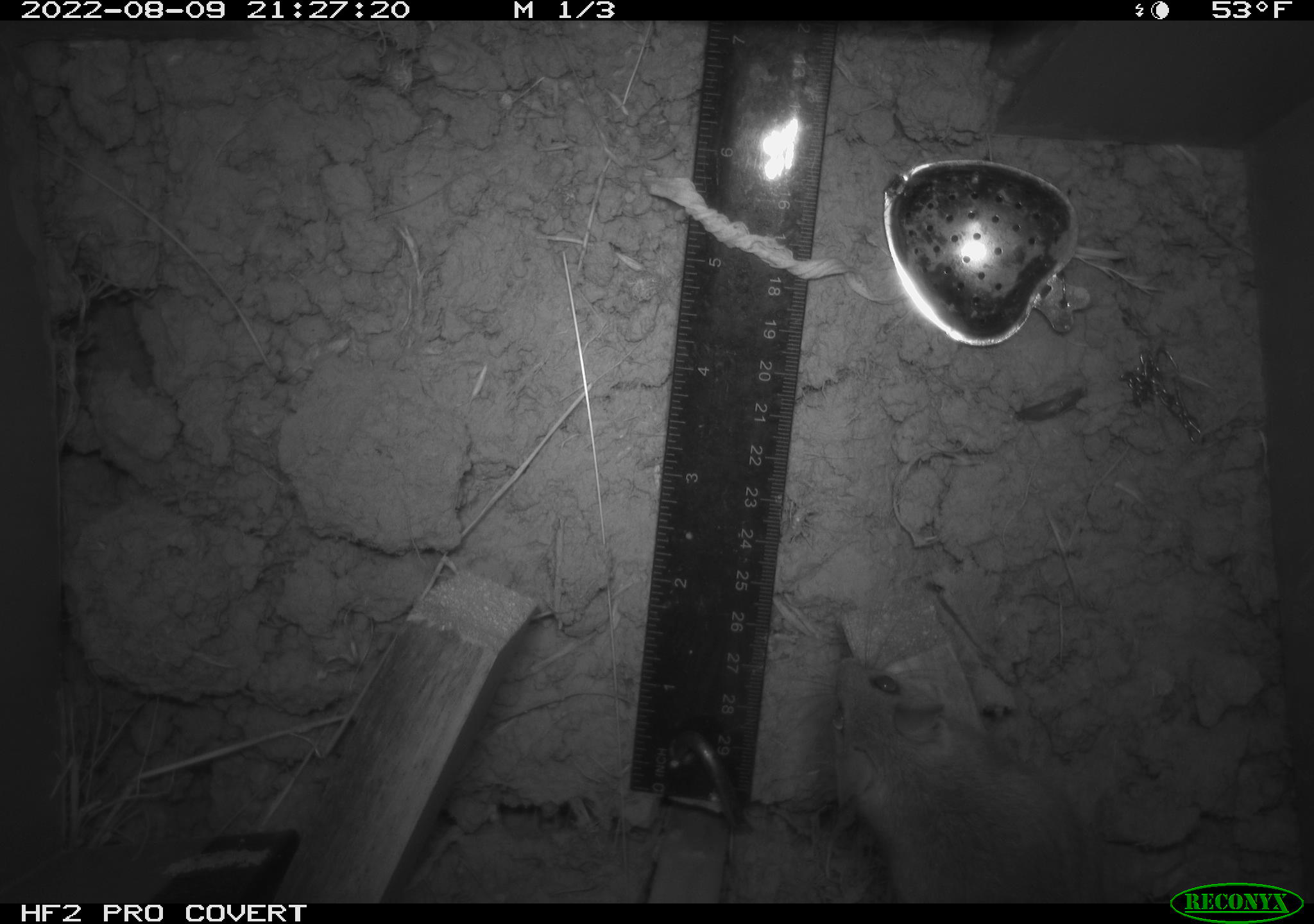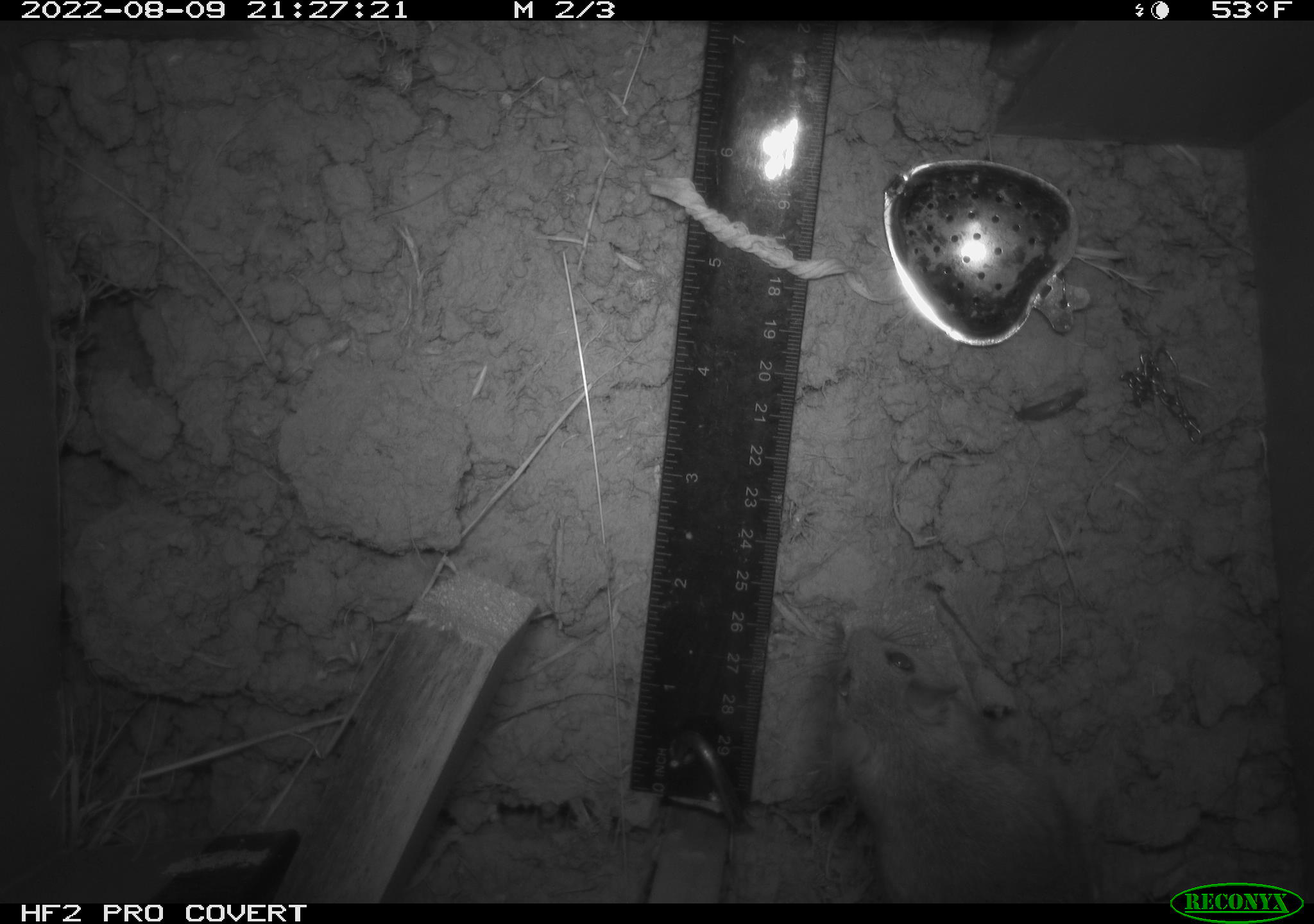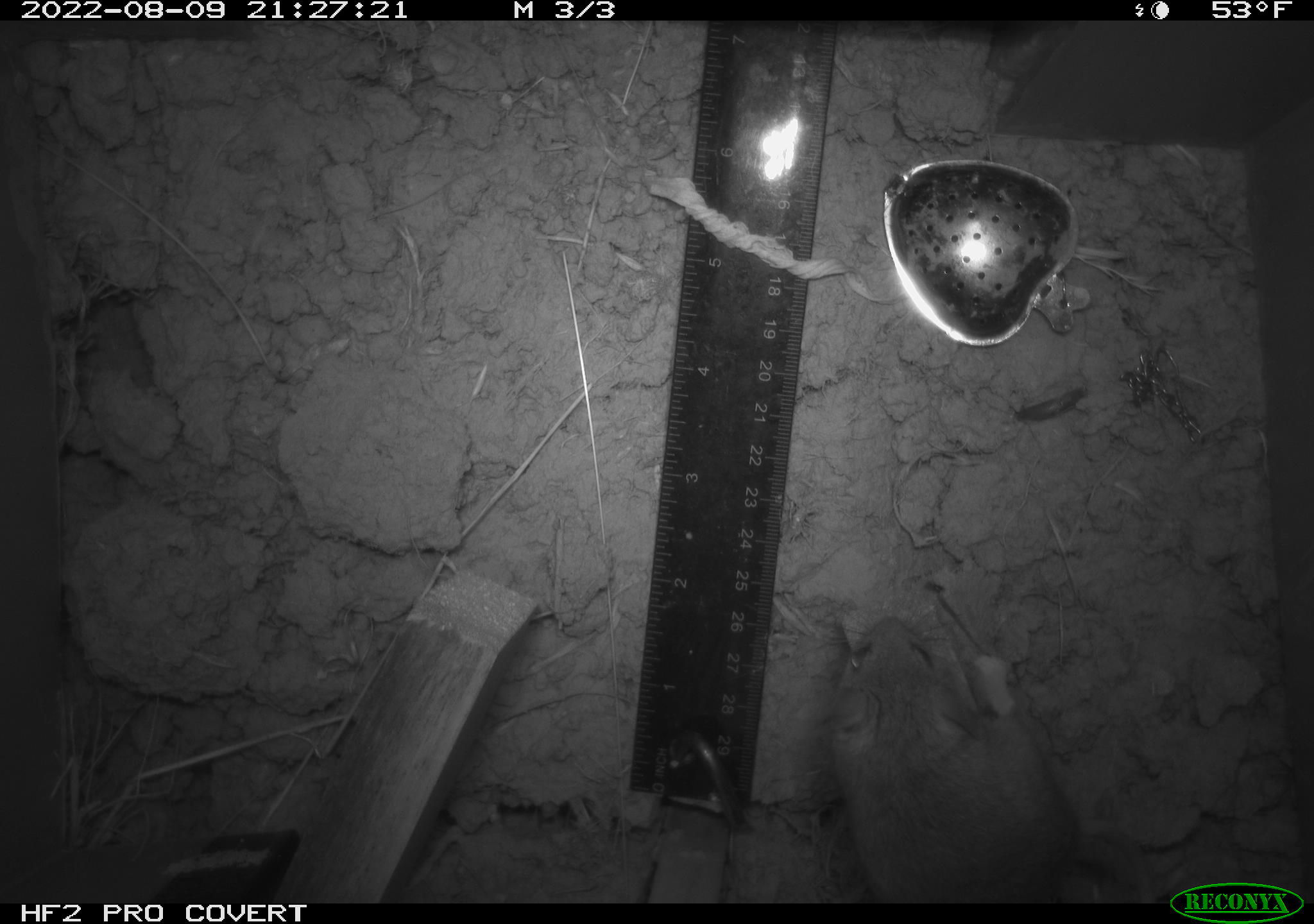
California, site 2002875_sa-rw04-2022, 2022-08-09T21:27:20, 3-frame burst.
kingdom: Animalia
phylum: Chordata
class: Mammalia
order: Rodentia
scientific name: Rodentia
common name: mouse species